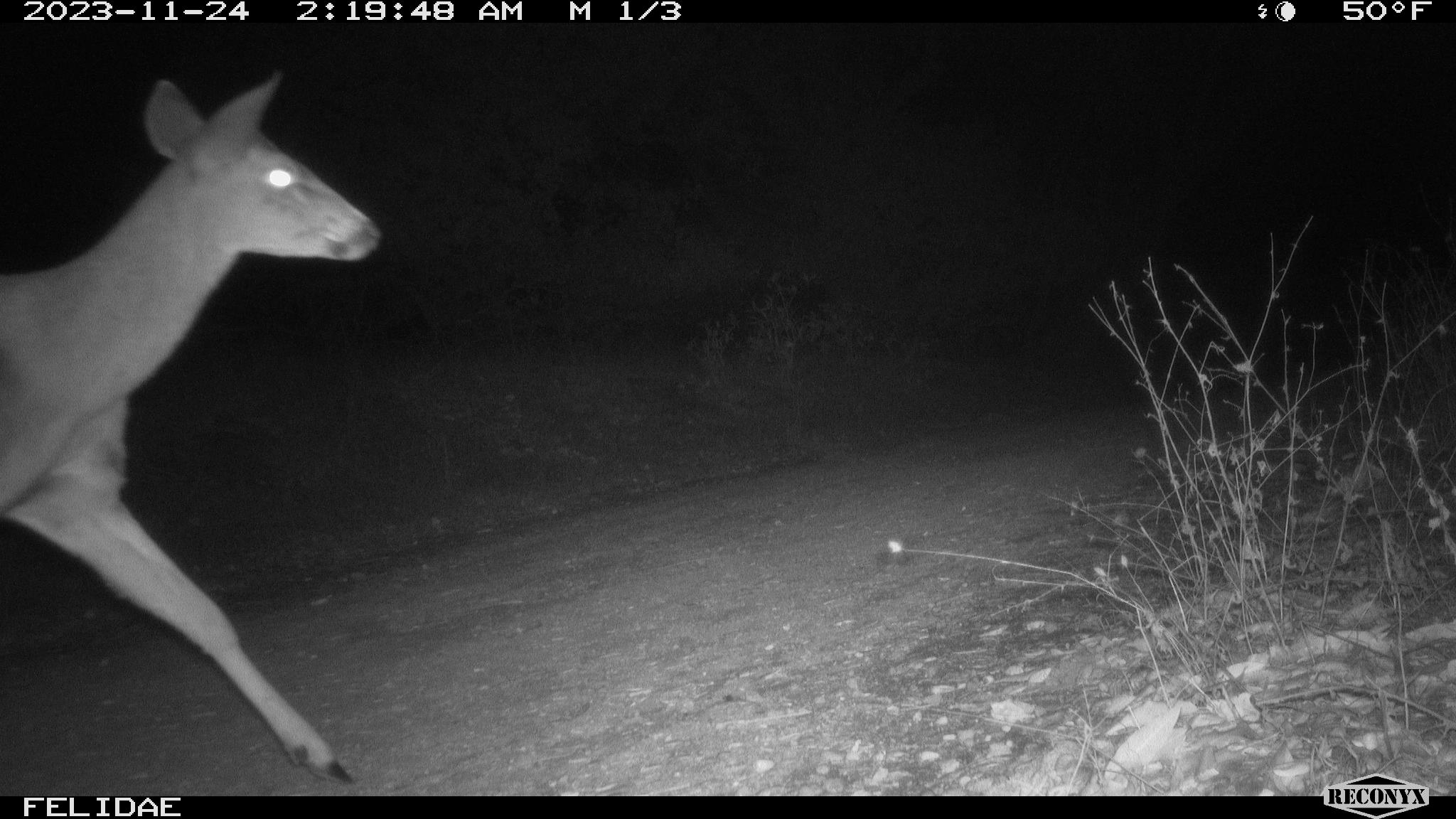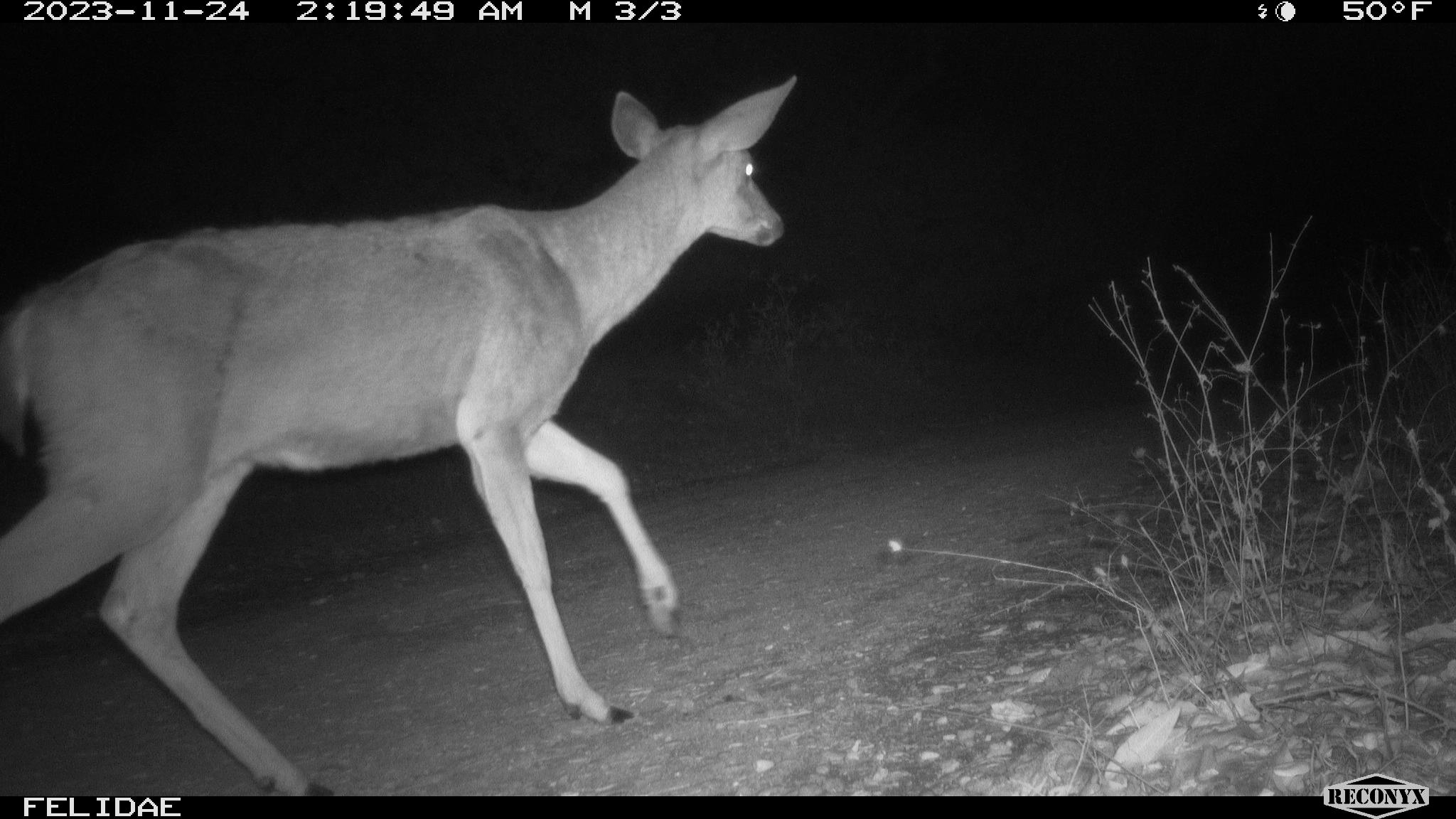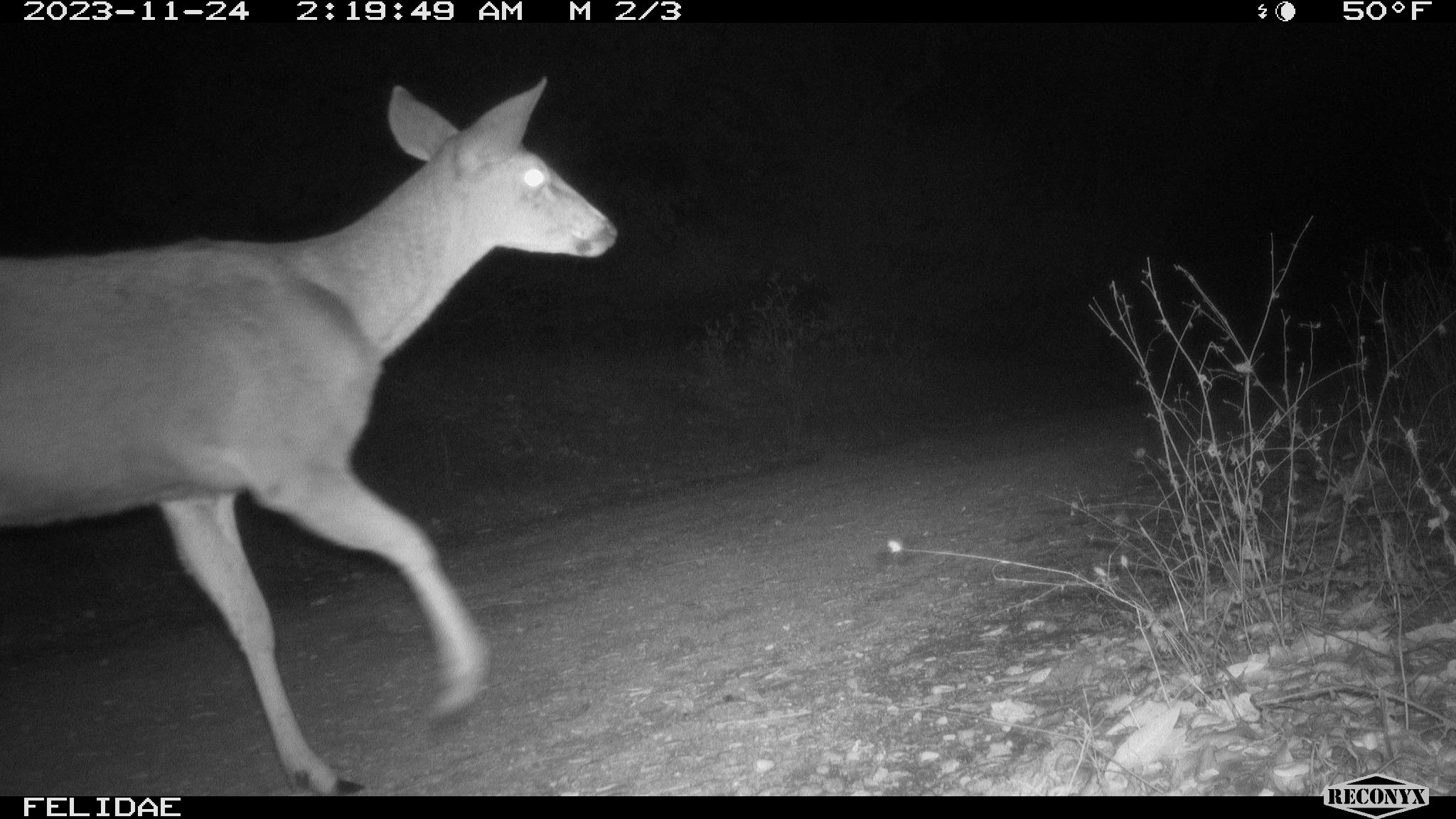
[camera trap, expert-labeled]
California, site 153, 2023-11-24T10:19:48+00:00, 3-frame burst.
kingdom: Animalia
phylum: Chordata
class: Mammalia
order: Artiodactyla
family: Cervidae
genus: Odocoileus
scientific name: Odocoileus hemionus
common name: mule deer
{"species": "mule deer (Odocoileus hemionus)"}